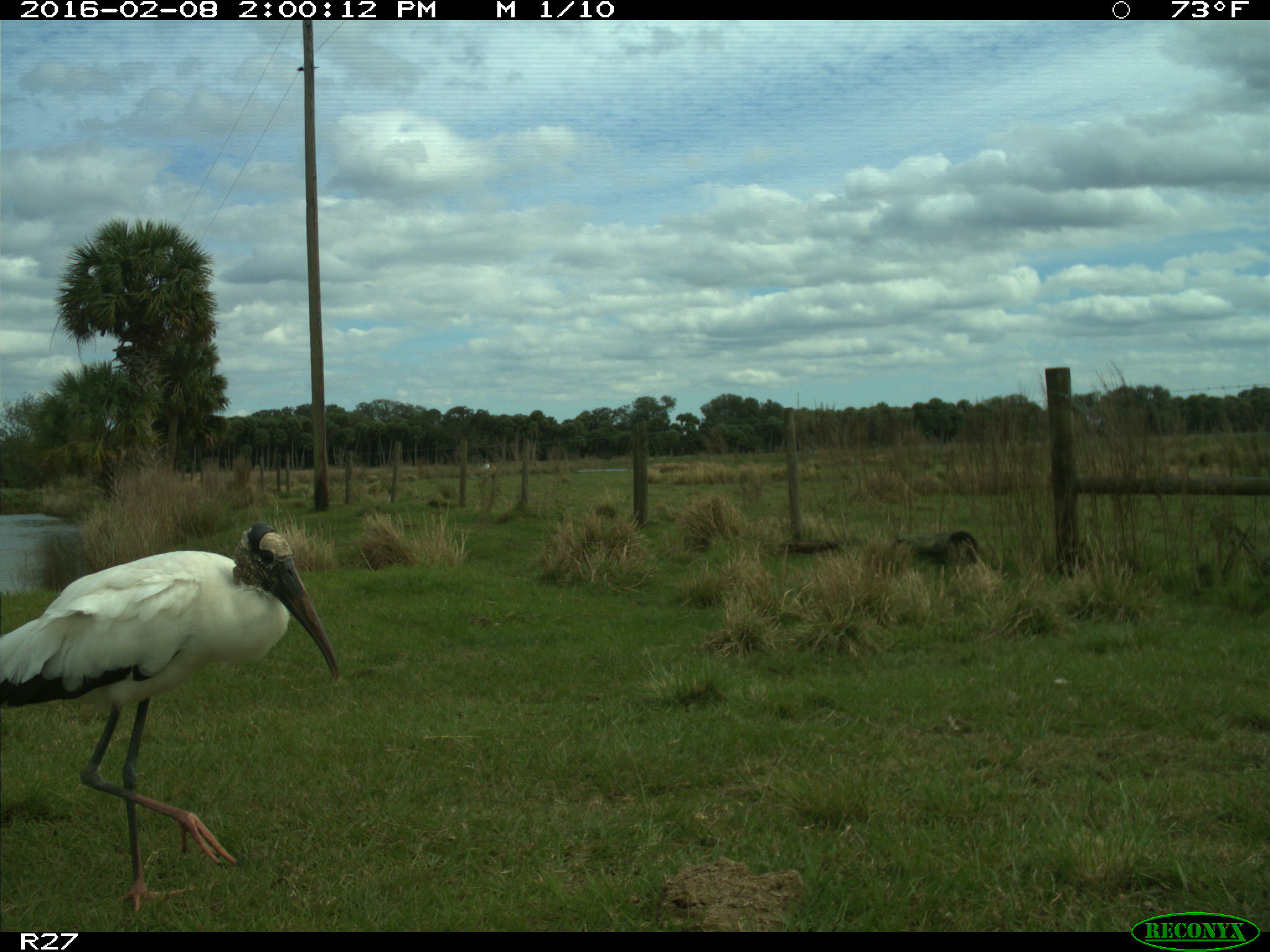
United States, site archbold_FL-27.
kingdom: Animalia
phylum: Chordata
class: Aves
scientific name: Aves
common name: birds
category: unidentified bird